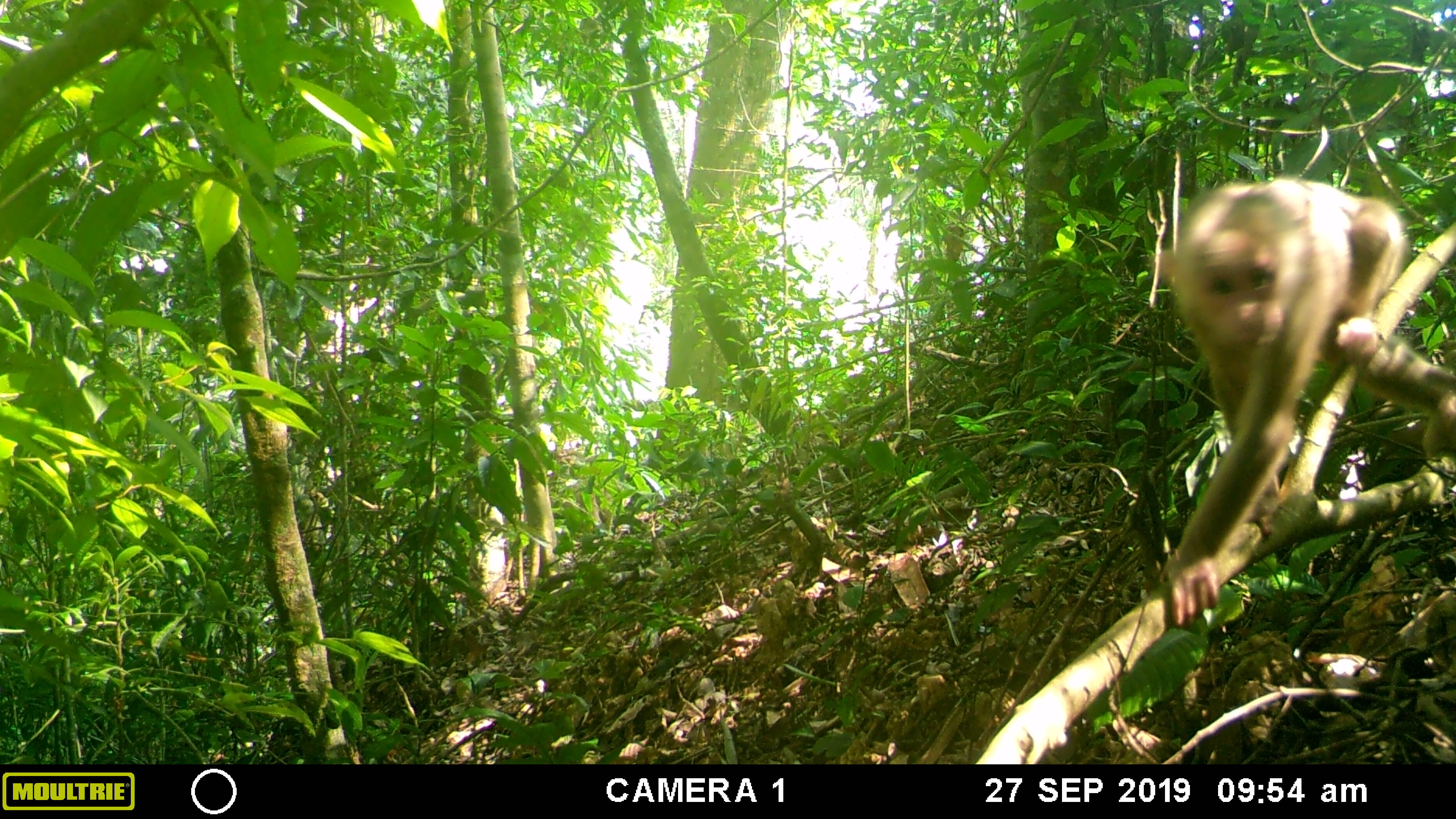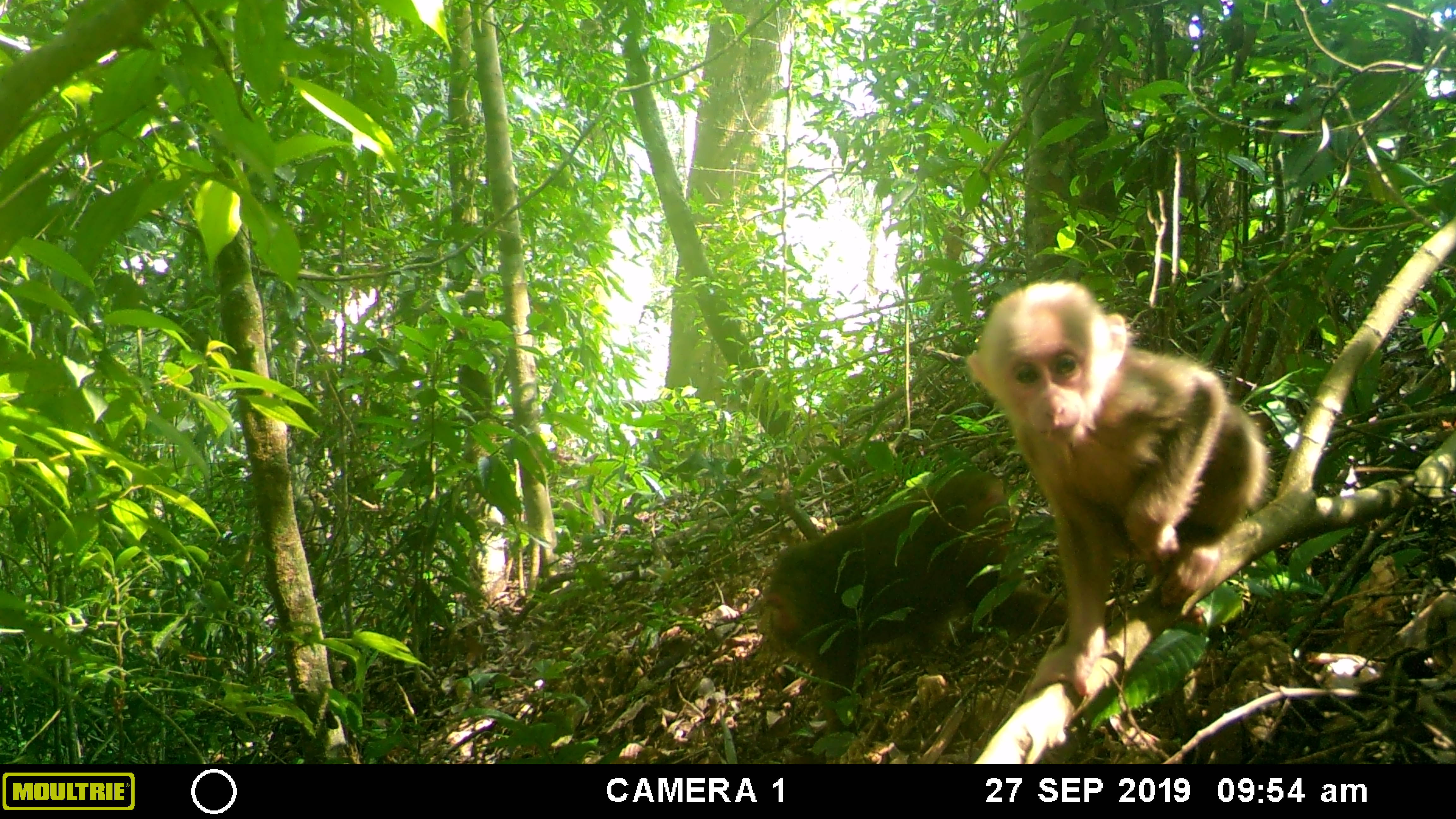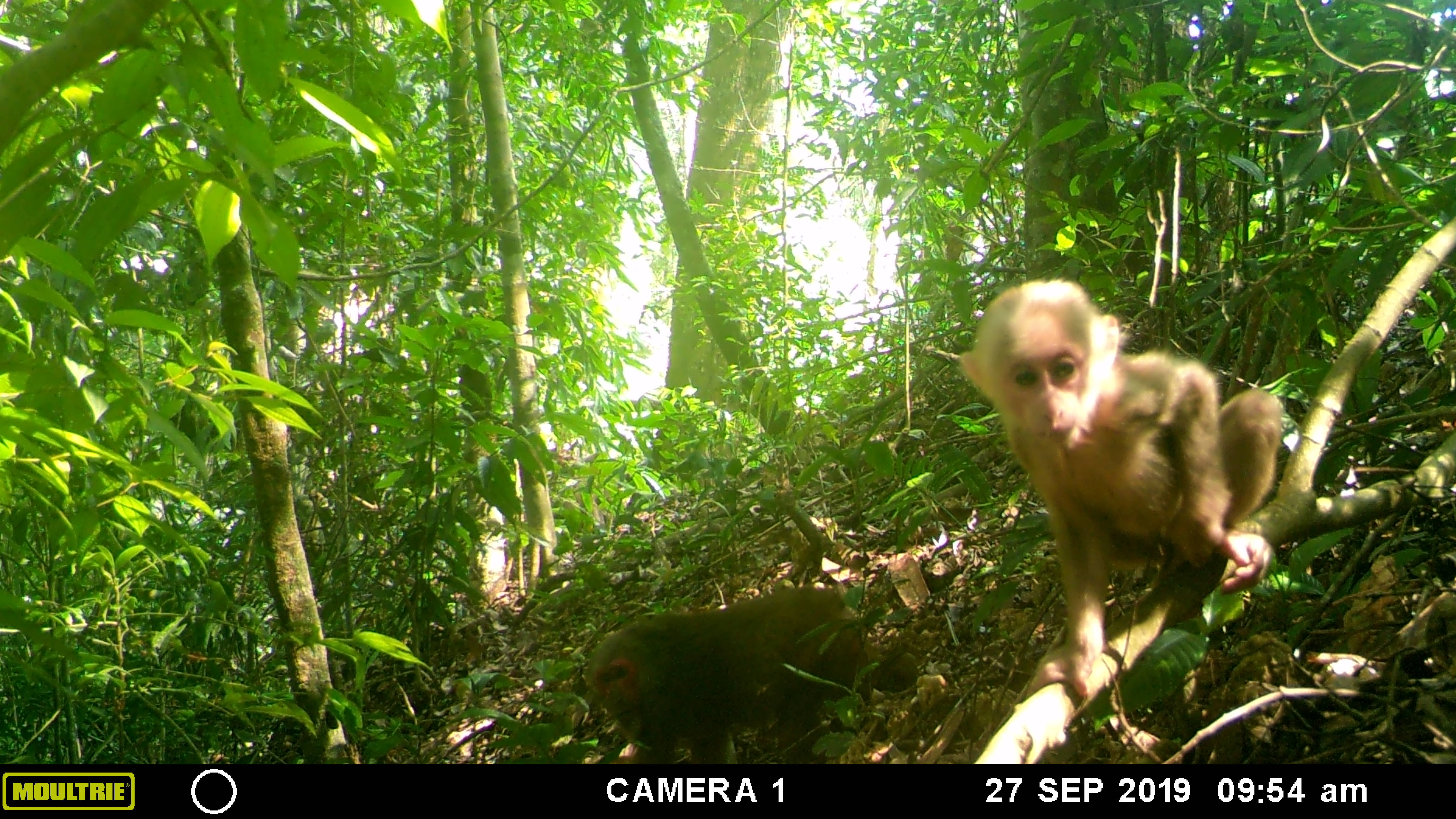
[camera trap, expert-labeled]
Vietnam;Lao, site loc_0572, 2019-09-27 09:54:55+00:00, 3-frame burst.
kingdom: Animalia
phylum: Chordata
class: Mammalia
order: Primates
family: Cercopithecidae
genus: Macaca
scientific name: Macaca arctoides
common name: stump-tailed macaque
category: stump tailed macaque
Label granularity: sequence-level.